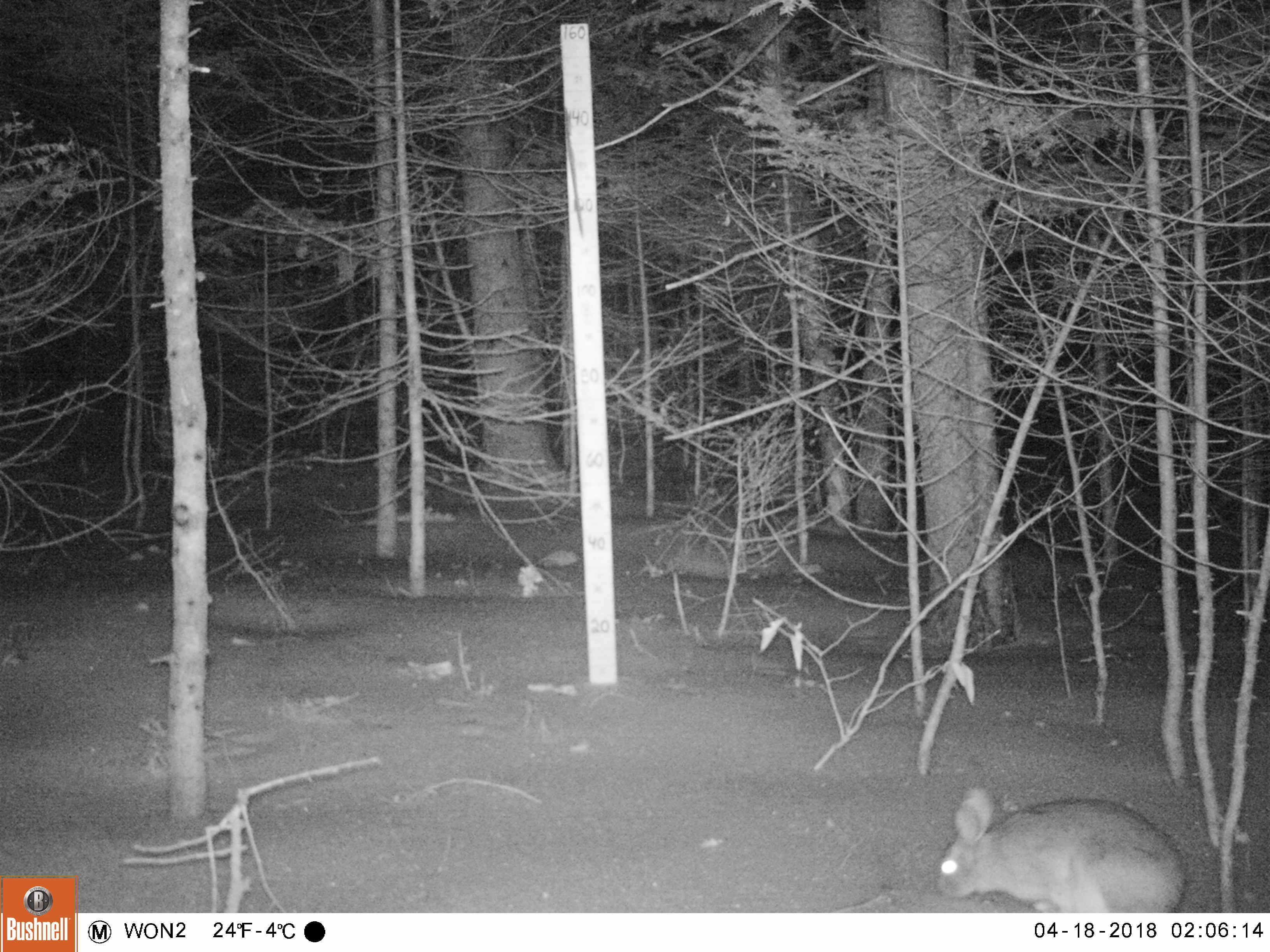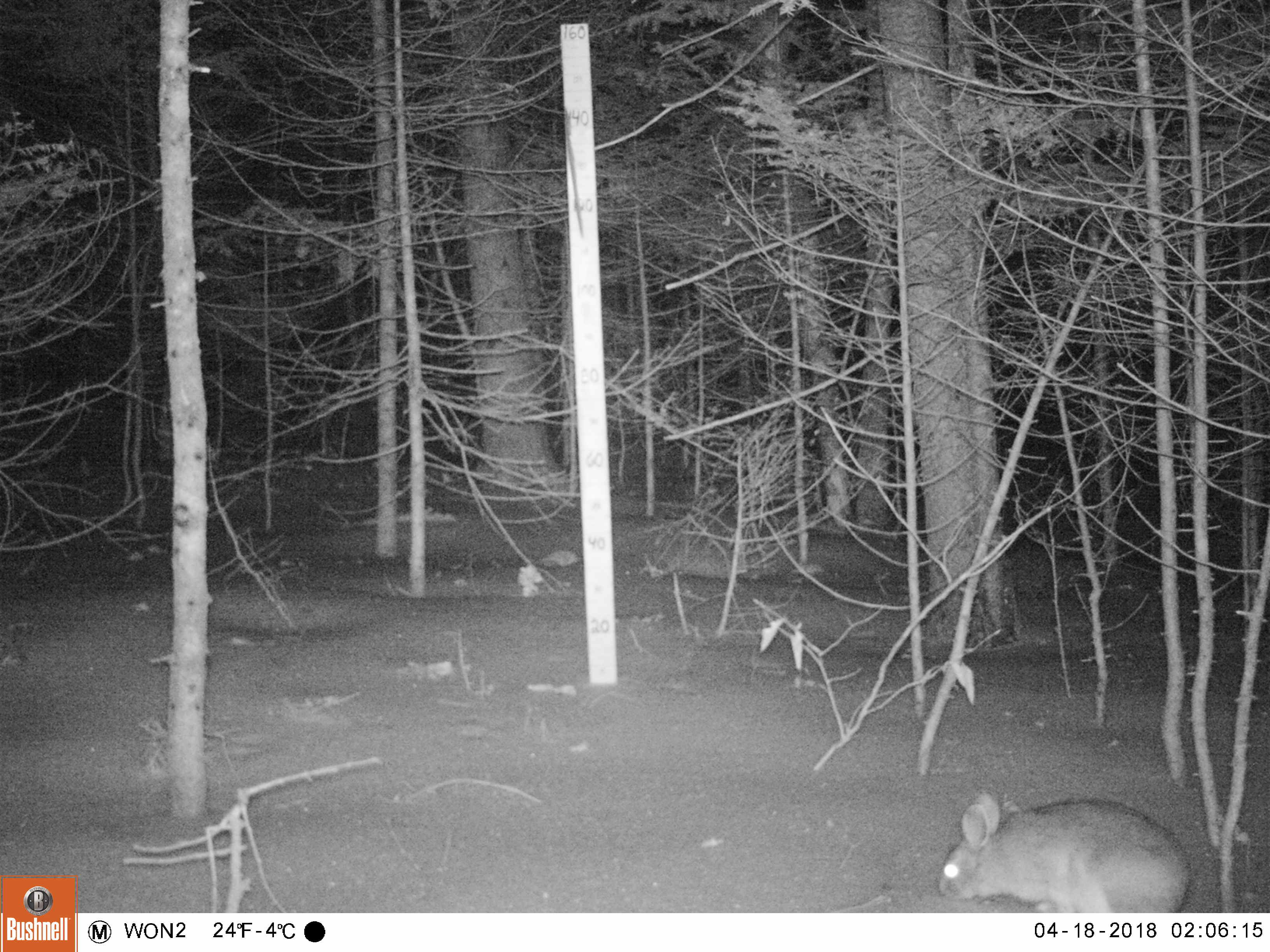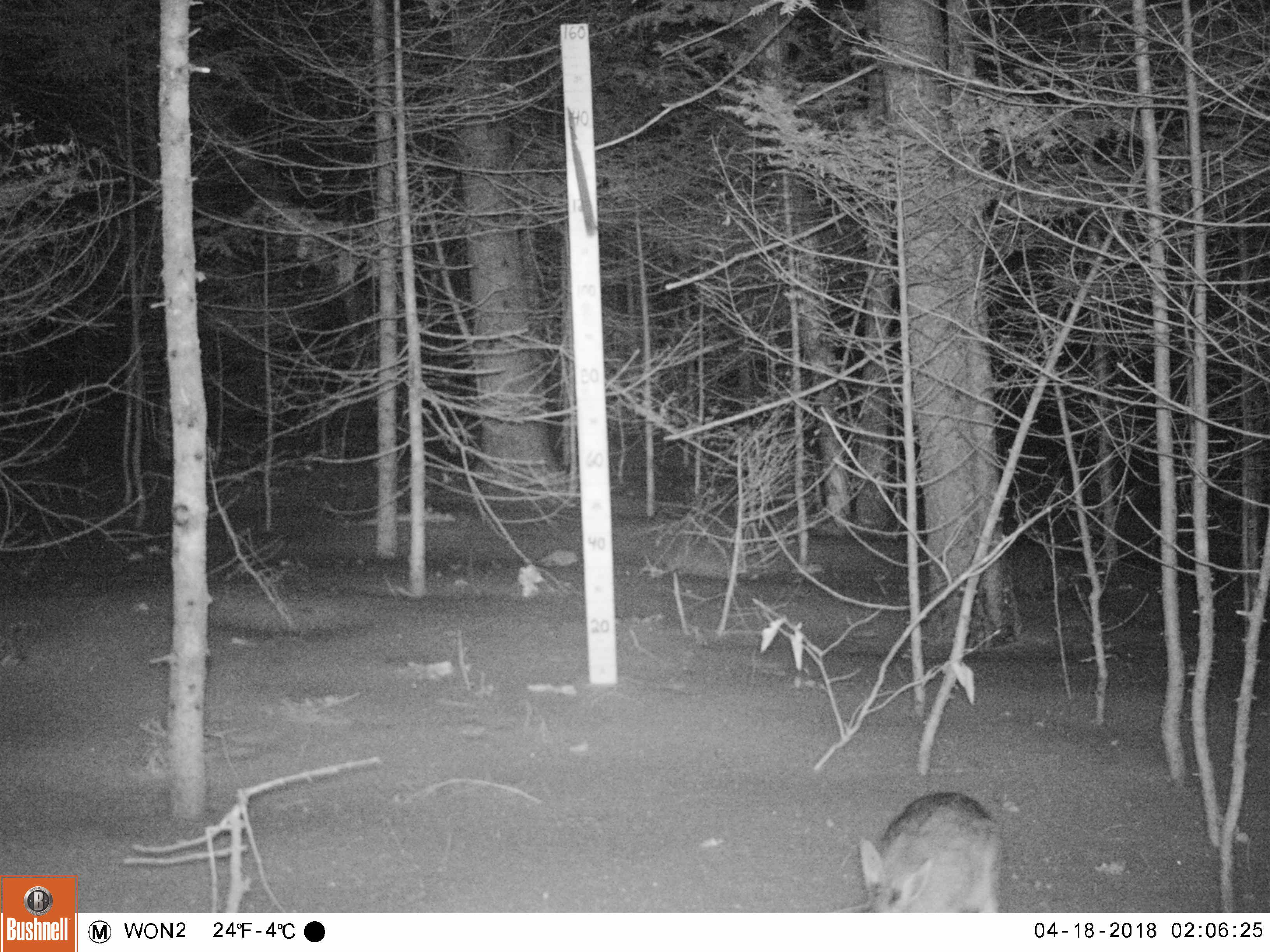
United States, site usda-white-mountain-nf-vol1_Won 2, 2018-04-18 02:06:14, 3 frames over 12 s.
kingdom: Animalia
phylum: Chordata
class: Mammalia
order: Lagomorpha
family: Leporidae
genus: Lepus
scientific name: Lepus americanus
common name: snowshoe hare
Snowshoe hare (Lepus americanus).